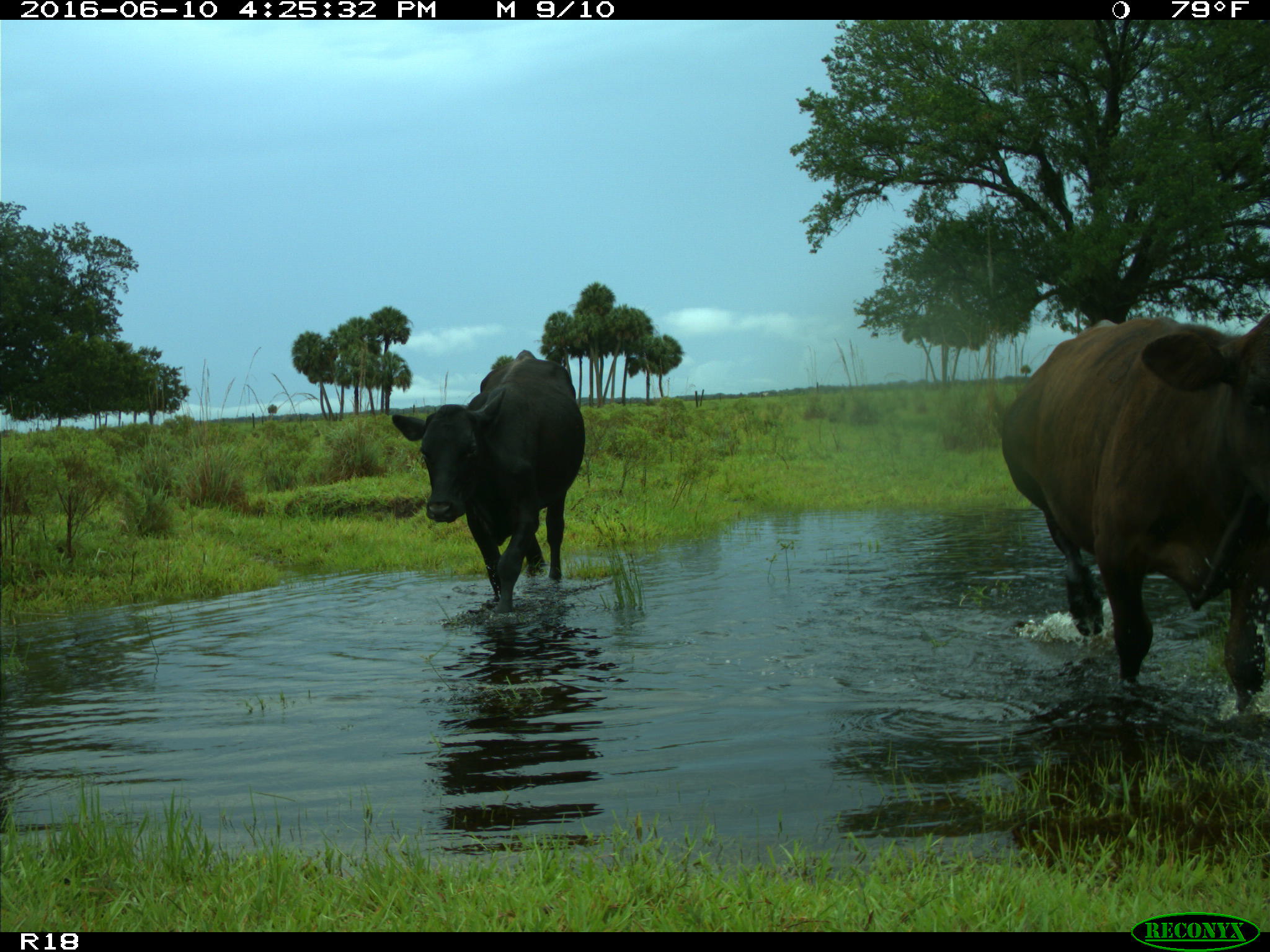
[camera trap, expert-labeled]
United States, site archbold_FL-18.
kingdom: Animalia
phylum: Chordata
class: Mammalia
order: Artiodactyla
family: Bovidae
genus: Bos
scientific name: Bos taurus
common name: domestic cow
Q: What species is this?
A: Bos taurus (domestic cow).